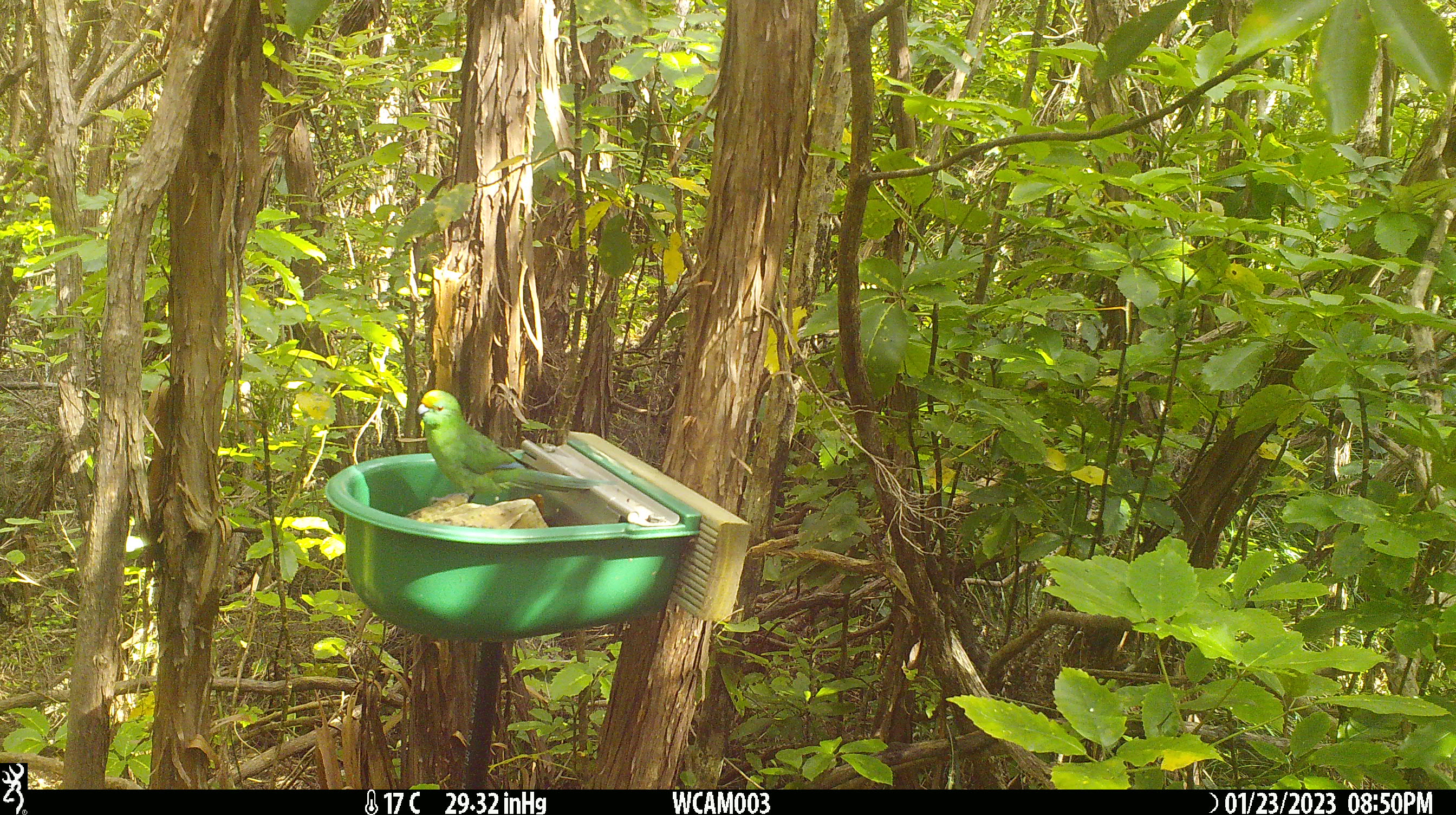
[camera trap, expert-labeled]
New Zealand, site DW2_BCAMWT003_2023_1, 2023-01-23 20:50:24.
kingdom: Animalia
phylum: Chordata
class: Aves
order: Psittaciformes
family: Psittaculidae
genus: Cyanoramphus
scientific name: Cyanoramphus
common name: parakeet